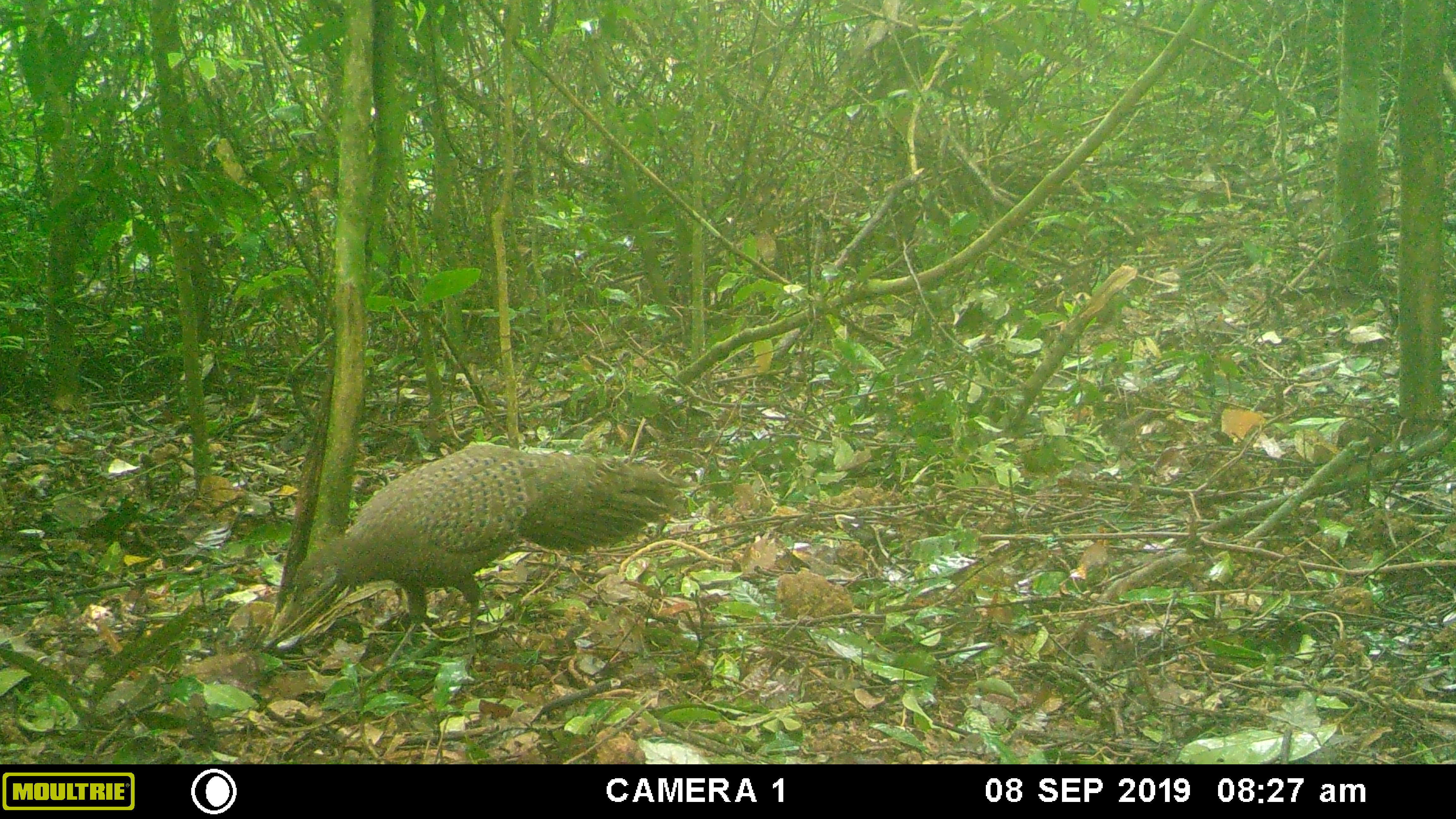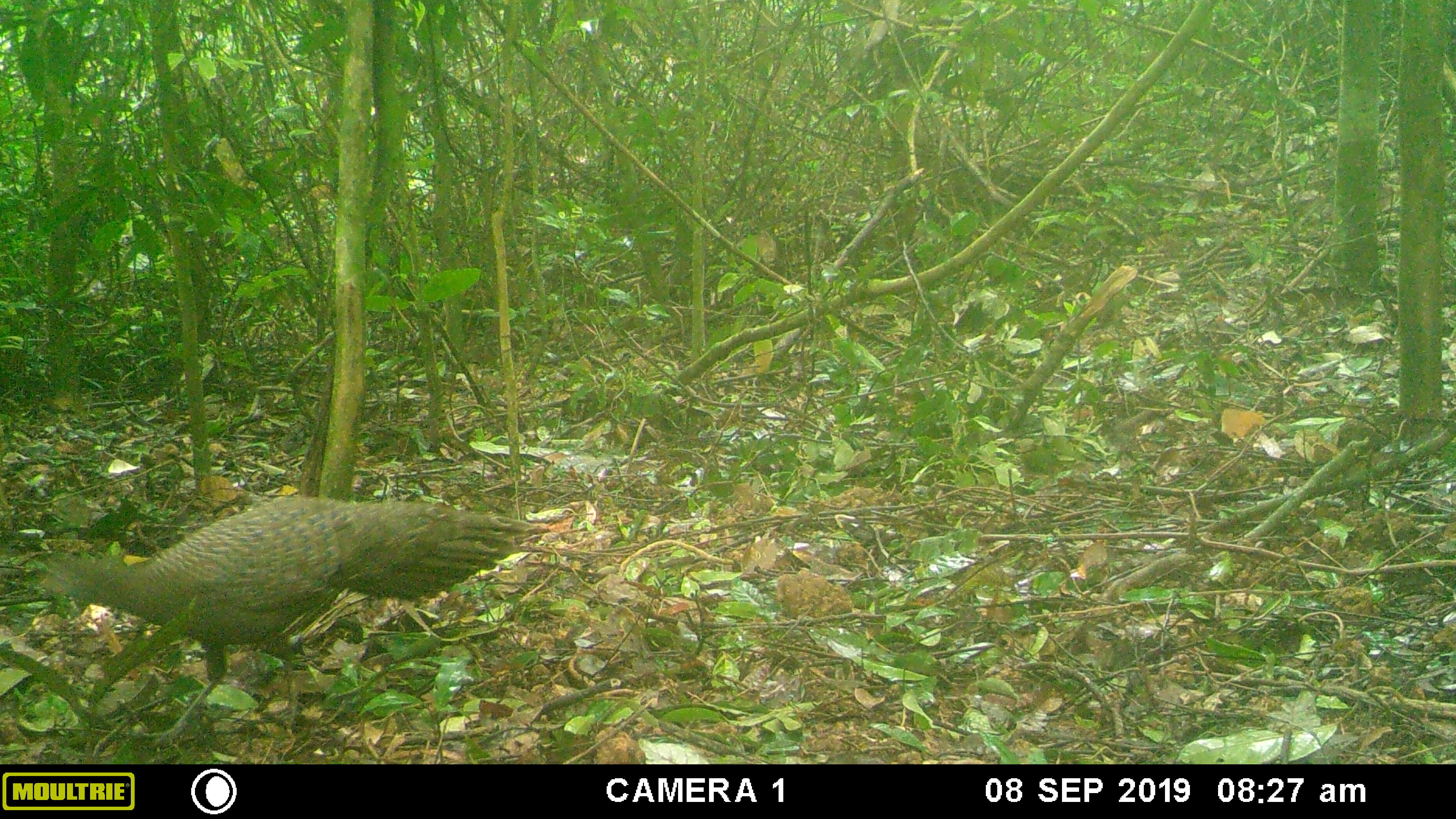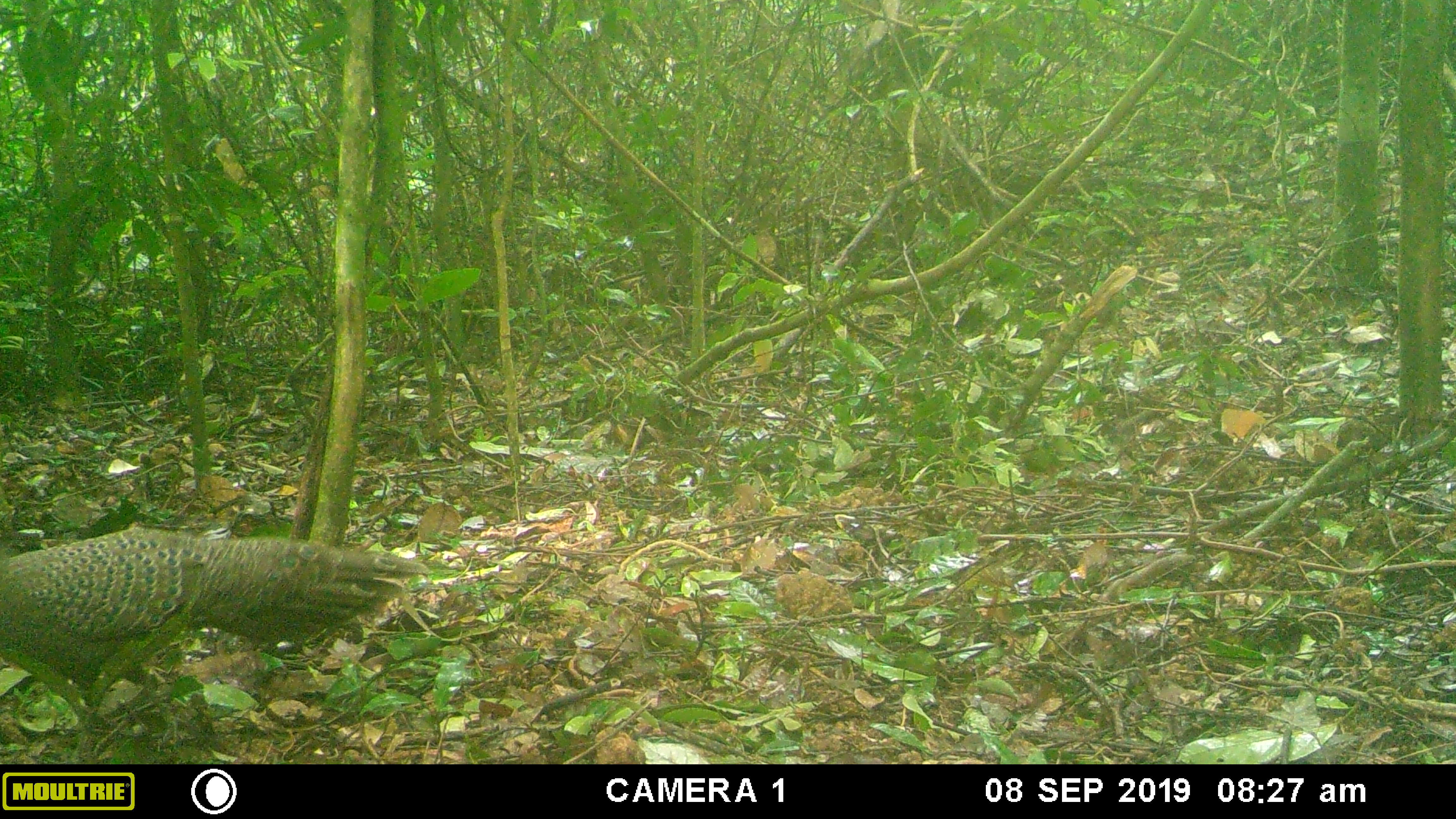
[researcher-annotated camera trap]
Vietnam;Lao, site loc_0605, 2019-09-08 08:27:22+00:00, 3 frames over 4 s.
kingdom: Animalia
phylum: Chordata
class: Aves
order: Galliformes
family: Phasianidae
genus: Polyplectron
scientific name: Polyplectron bicalcaratum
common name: gray peacock-pheasant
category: grey peacock pheasant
Grey peacock pheasant (gray peacock-pheasant) (Polyplectron bicalcaratum). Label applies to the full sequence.